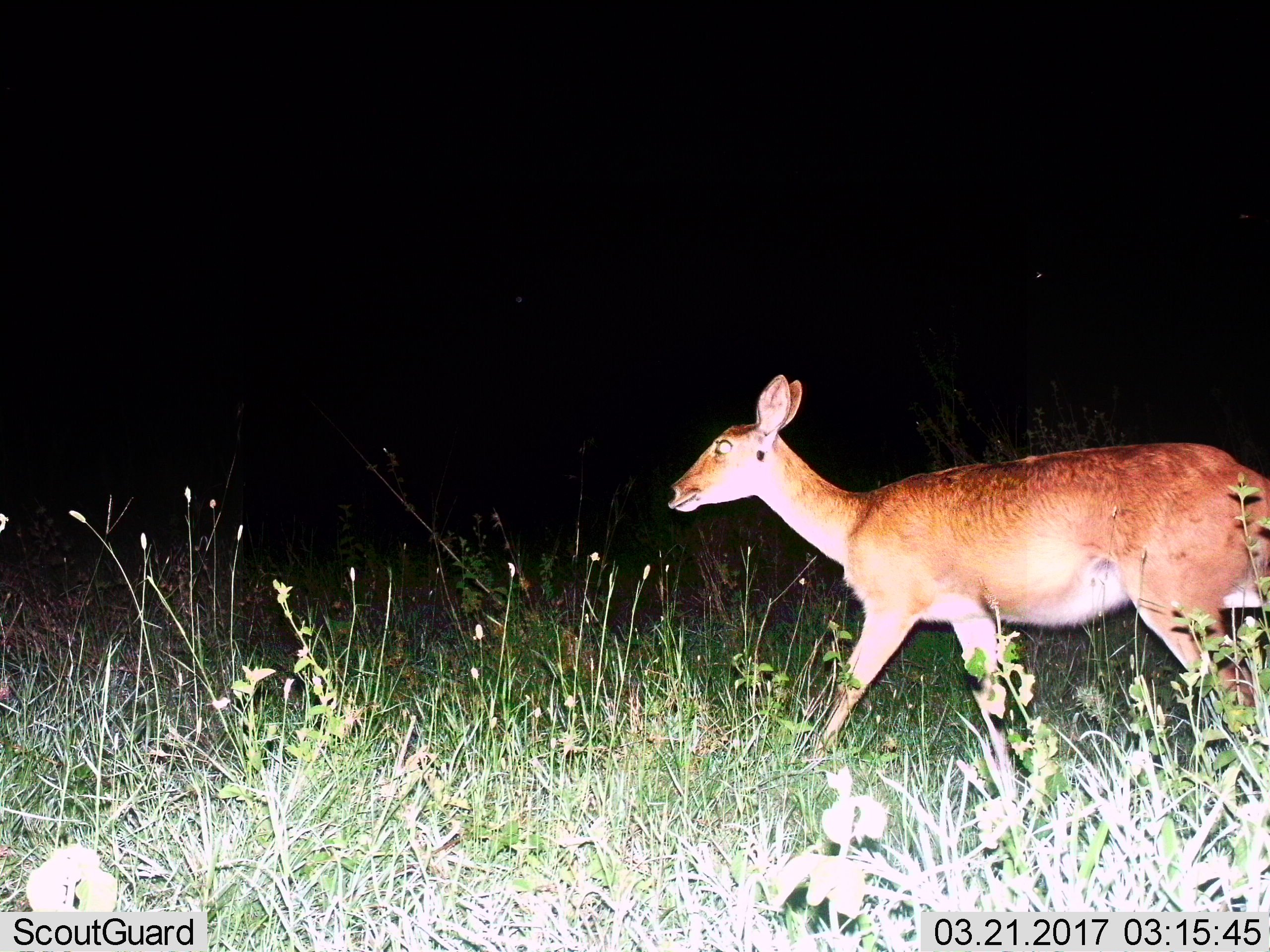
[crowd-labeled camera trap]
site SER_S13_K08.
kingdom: Animalia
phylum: Chordata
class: Mammalia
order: Artiodactyla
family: Bovidae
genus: Redunca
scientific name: Redunca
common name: reedbuck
Reedbuck (Redunca), count 1. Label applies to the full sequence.